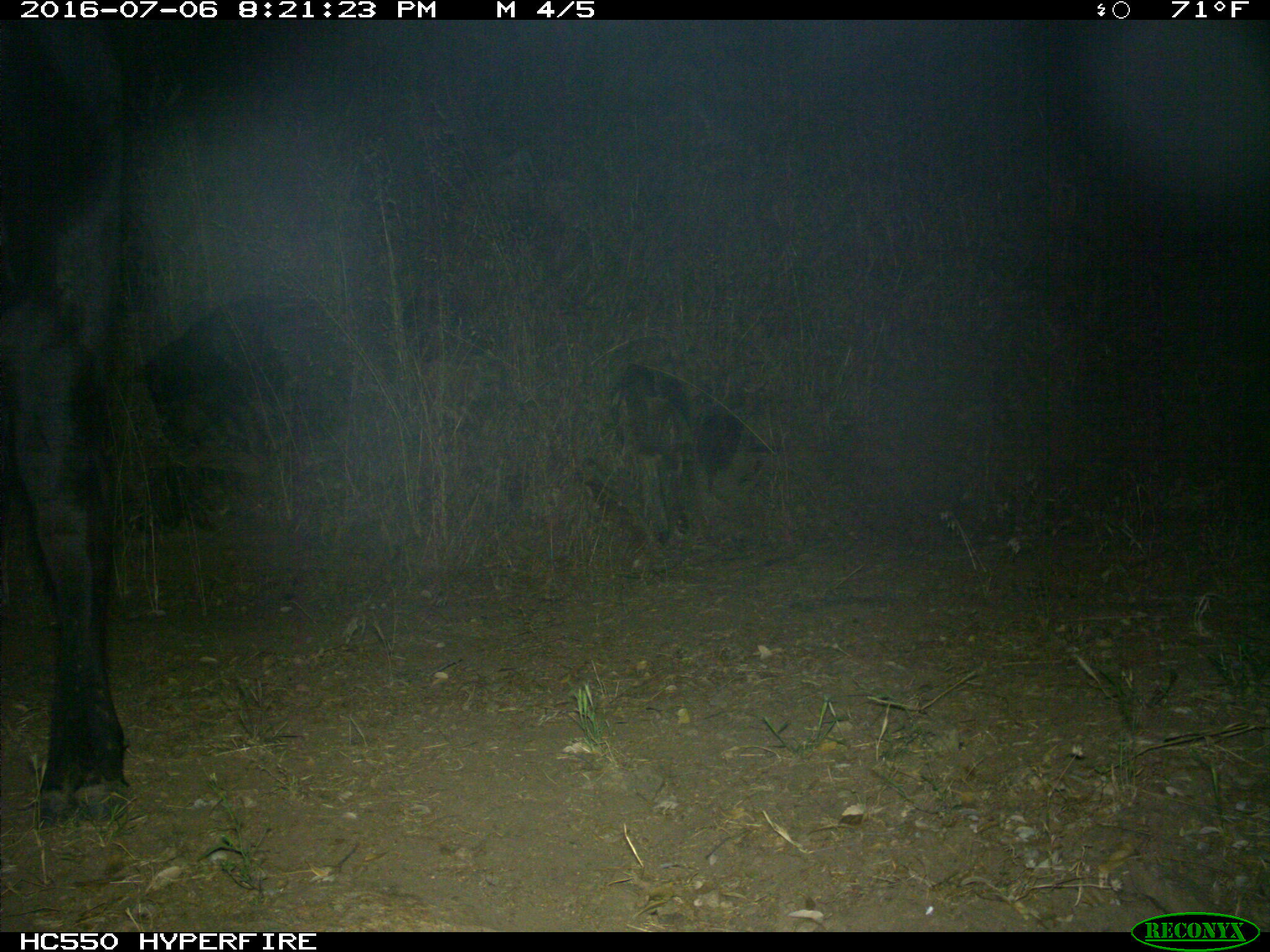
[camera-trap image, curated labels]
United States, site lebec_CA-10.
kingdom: Animalia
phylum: Chordata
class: Mammalia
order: Artiodactyla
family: Bovidae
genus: Bos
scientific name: Bos taurus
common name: domestic cow